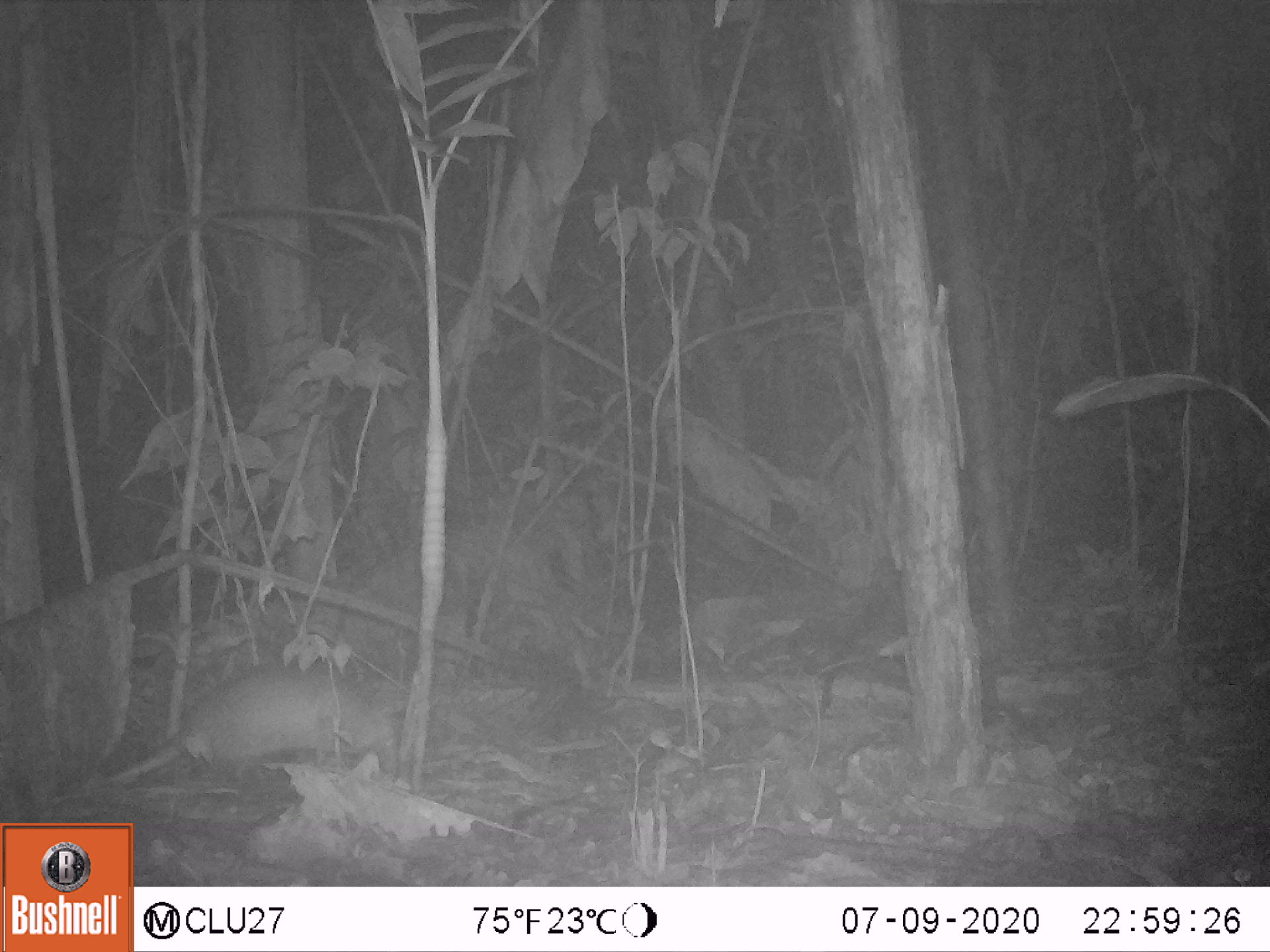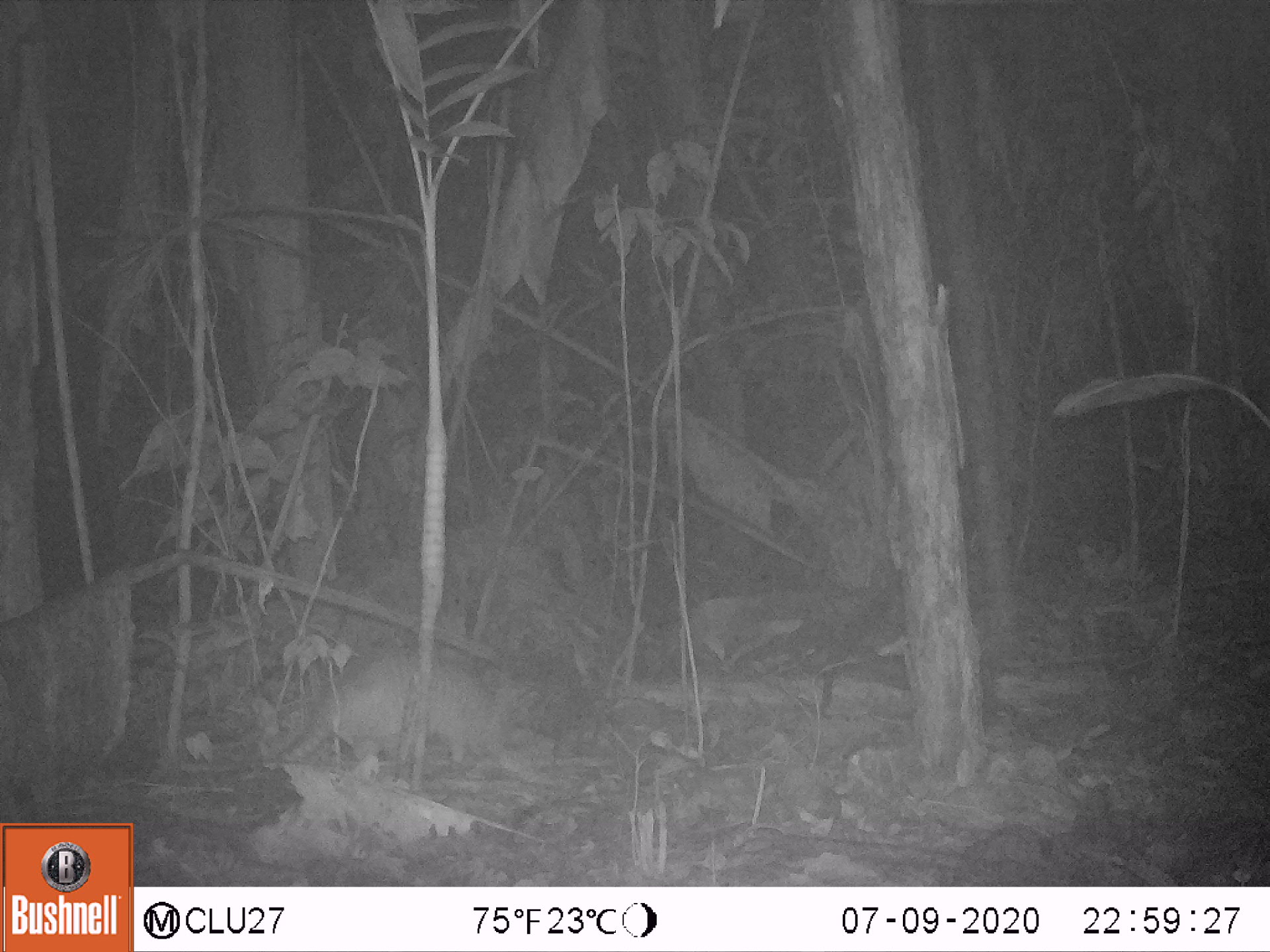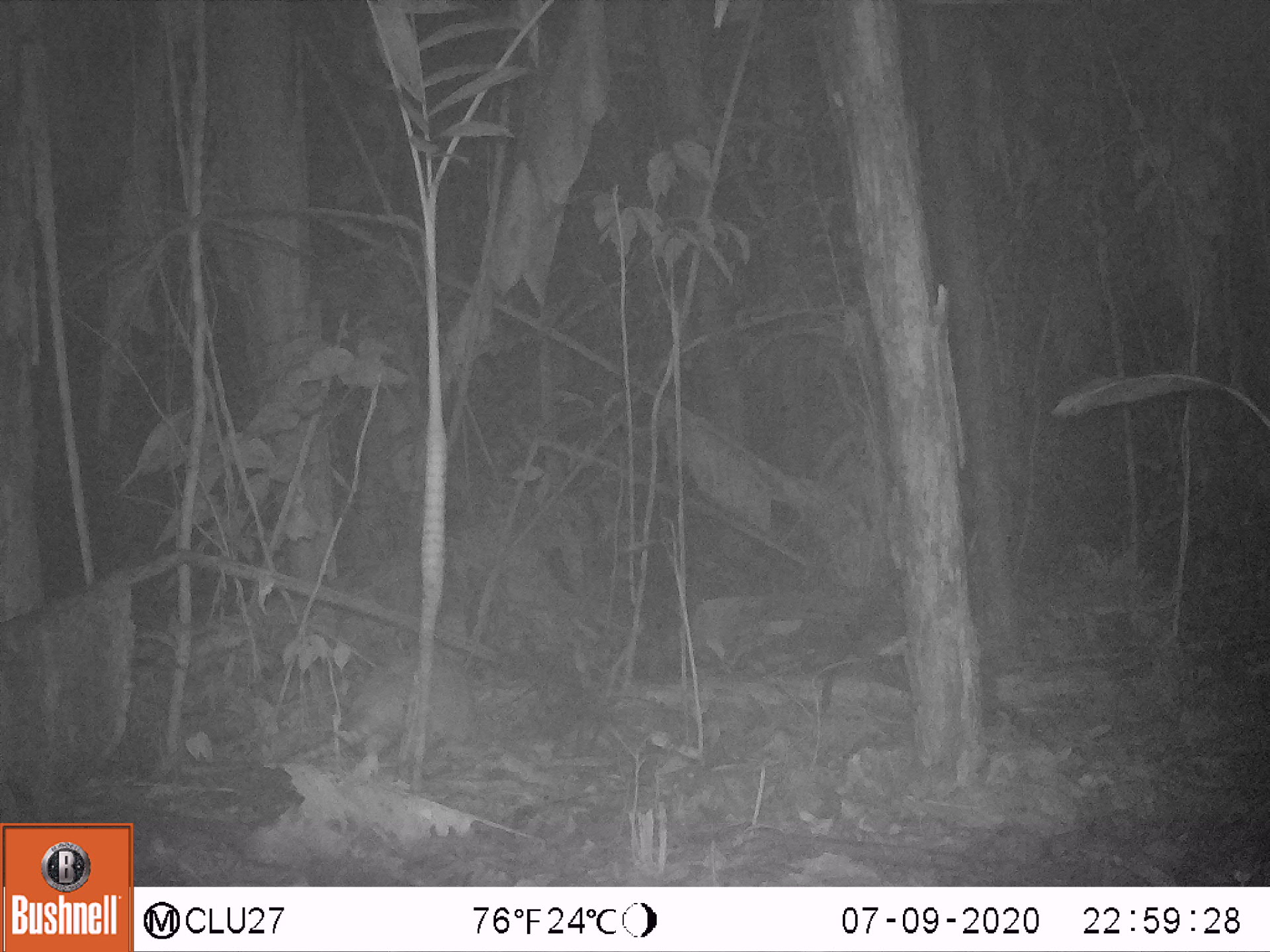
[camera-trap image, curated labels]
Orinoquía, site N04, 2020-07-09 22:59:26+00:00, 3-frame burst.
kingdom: Animalia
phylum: Chordata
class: Mammalia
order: Cingulata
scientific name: Cingulata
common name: armadillo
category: unknown armadillo